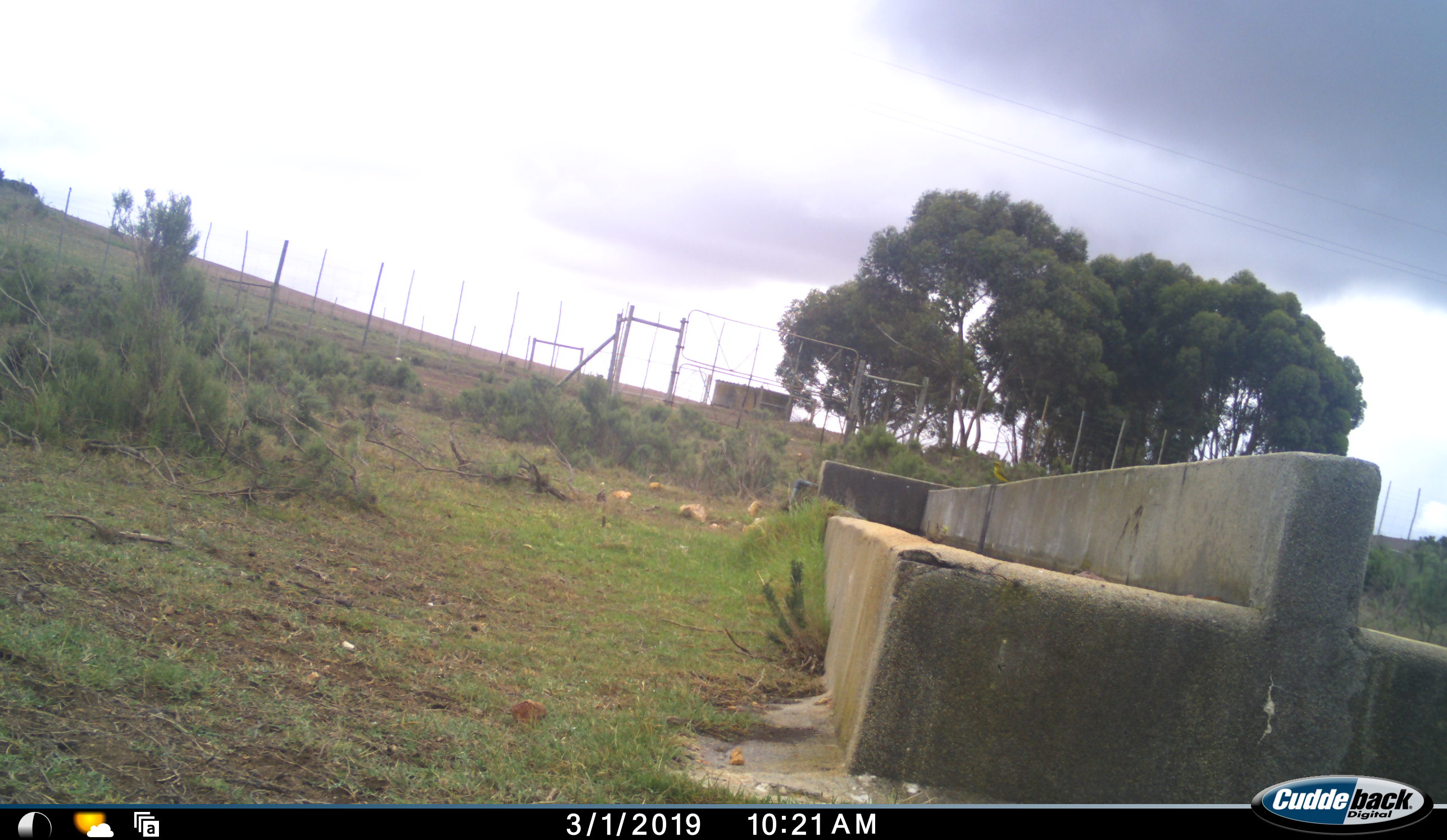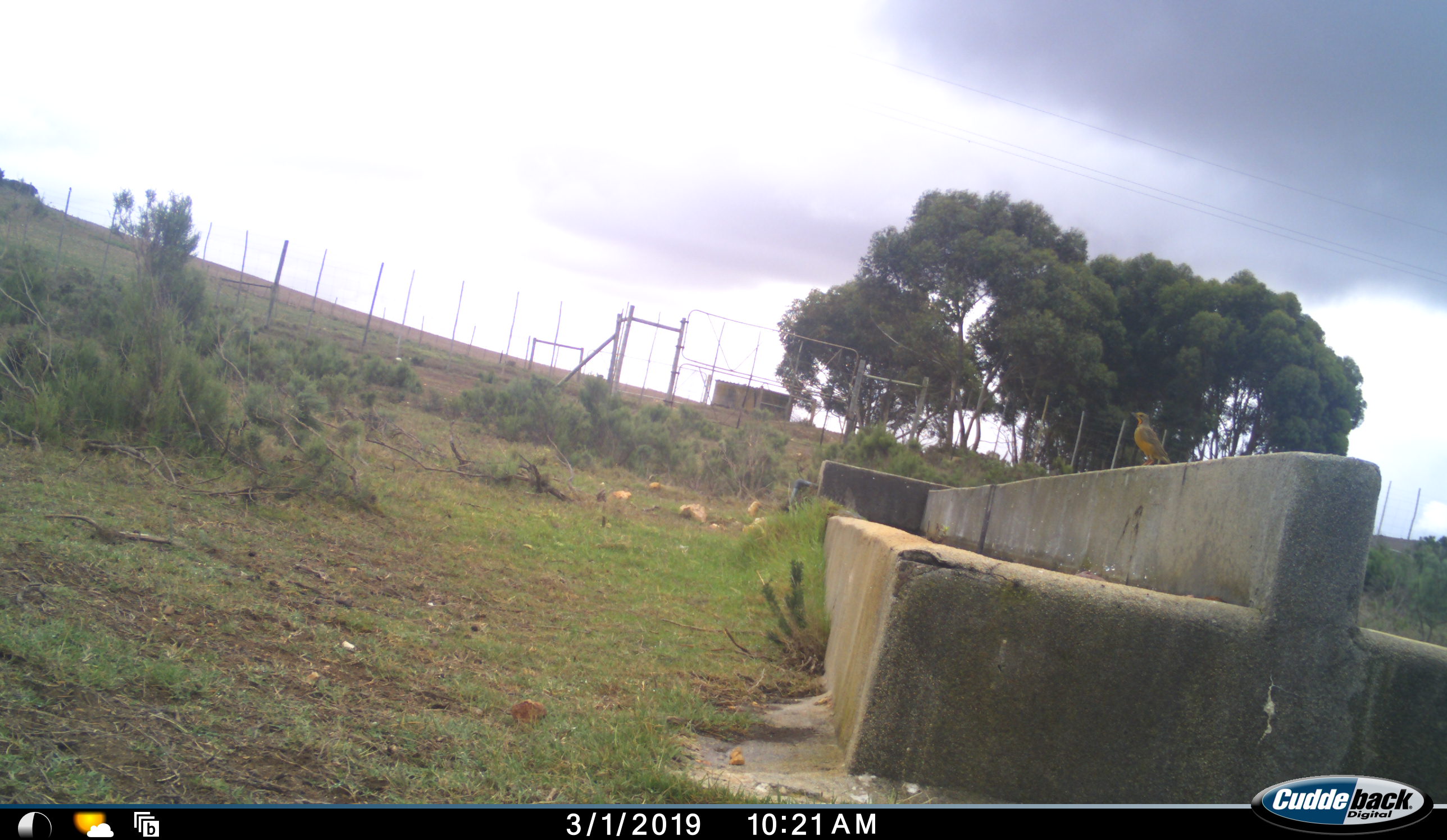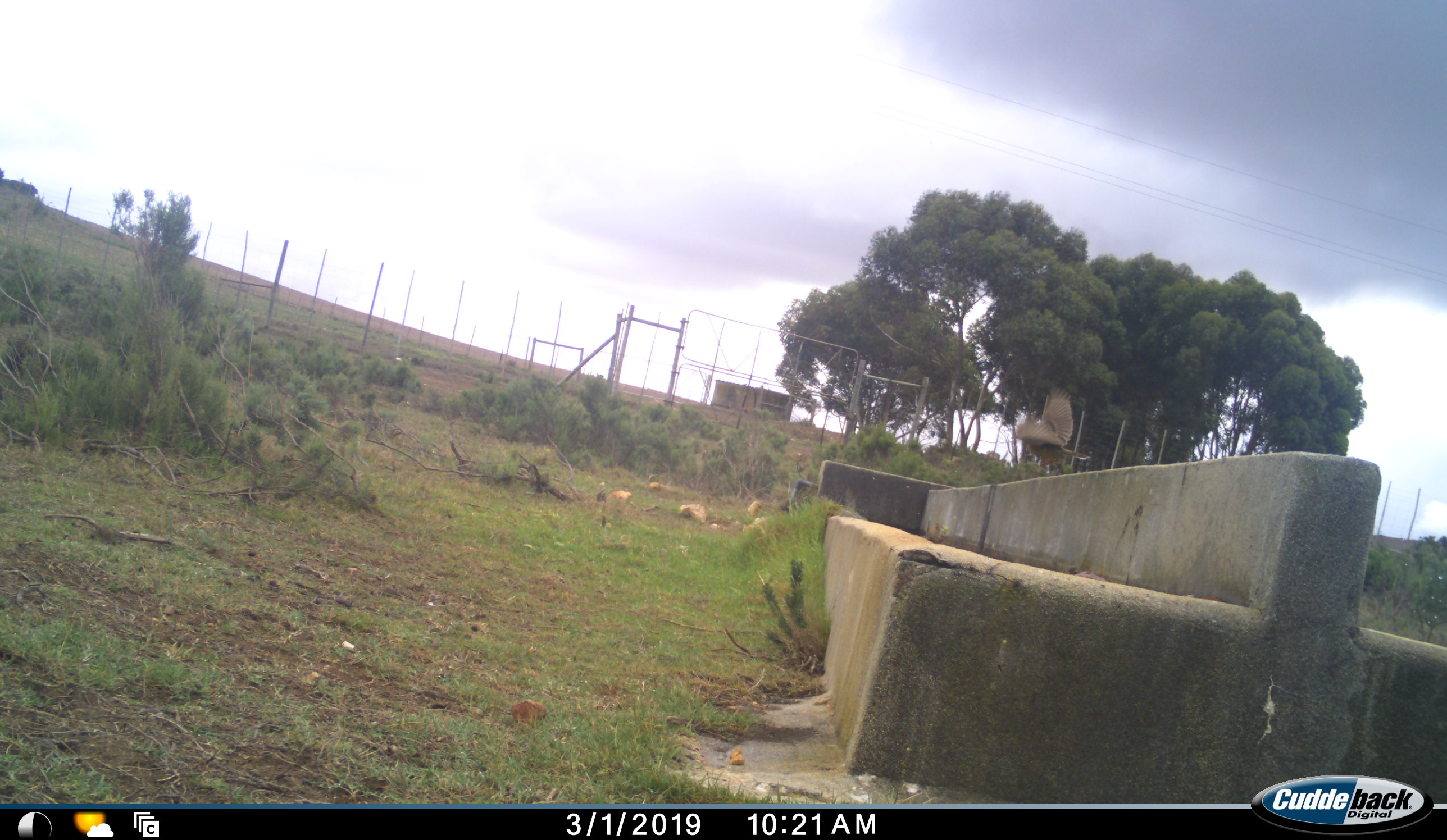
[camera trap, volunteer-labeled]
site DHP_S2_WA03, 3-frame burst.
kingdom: Animalia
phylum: Chordata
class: Aves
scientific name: Aves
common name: bird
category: birdother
Birdother (bird) (Aves), count 1. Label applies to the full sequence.